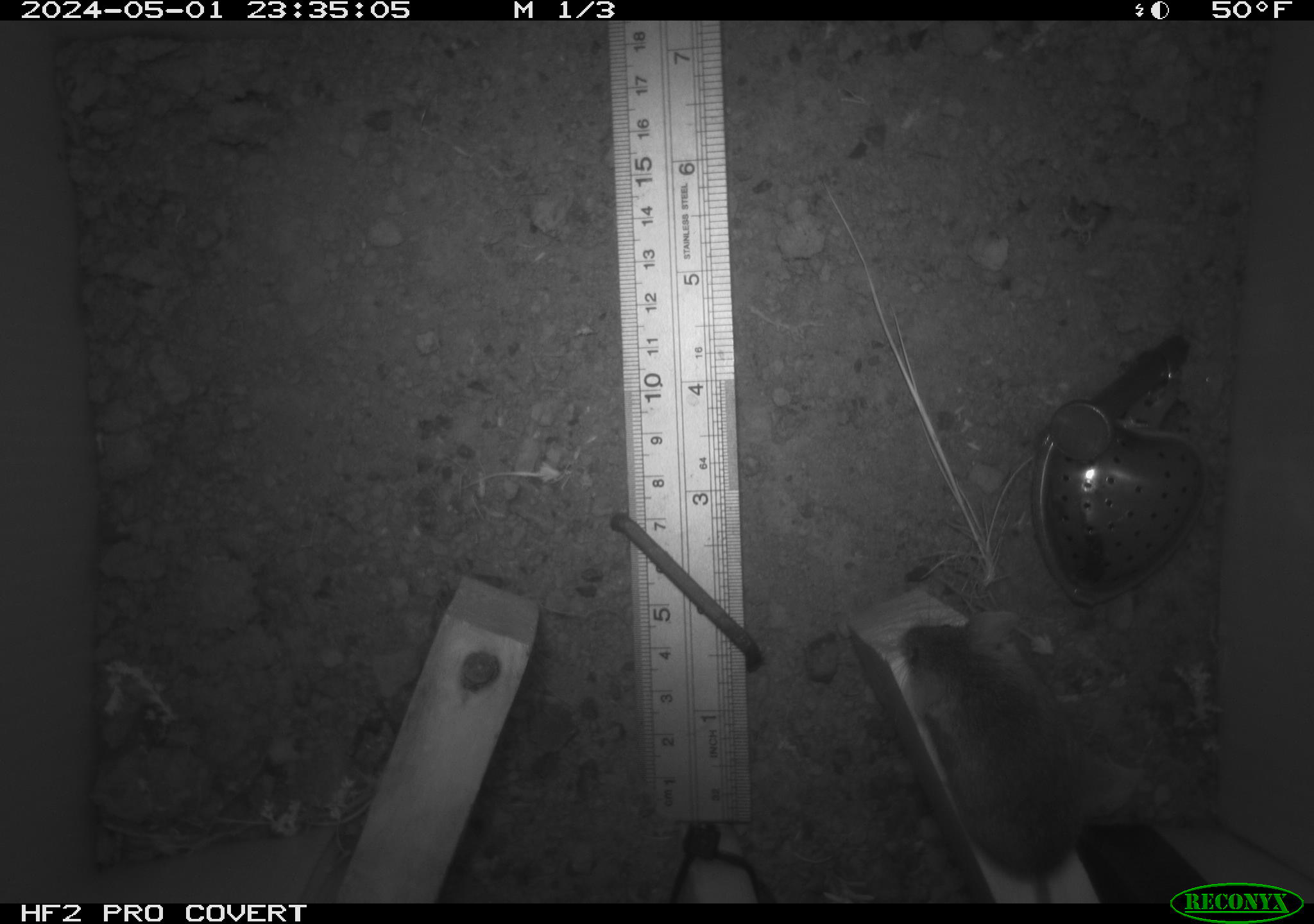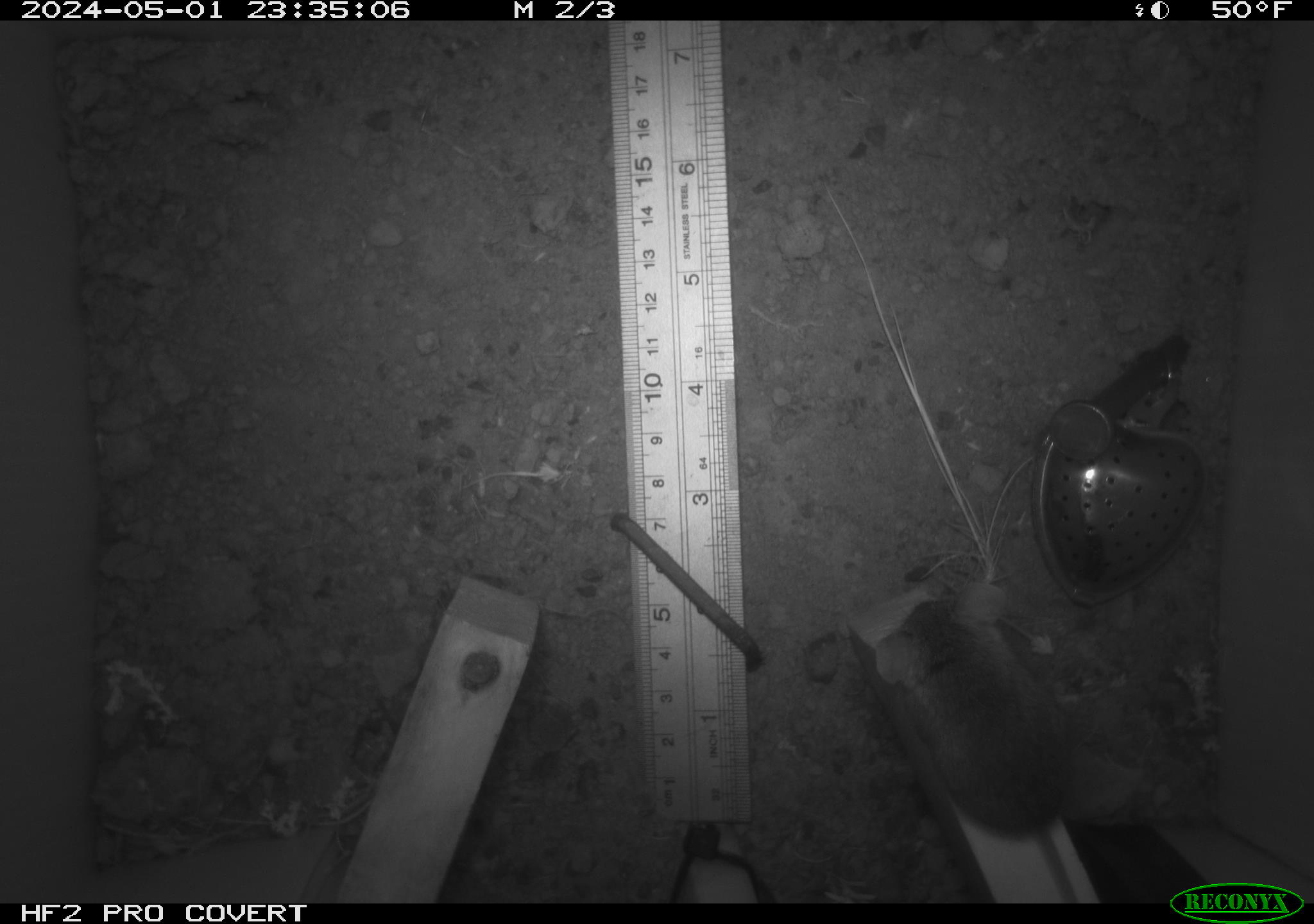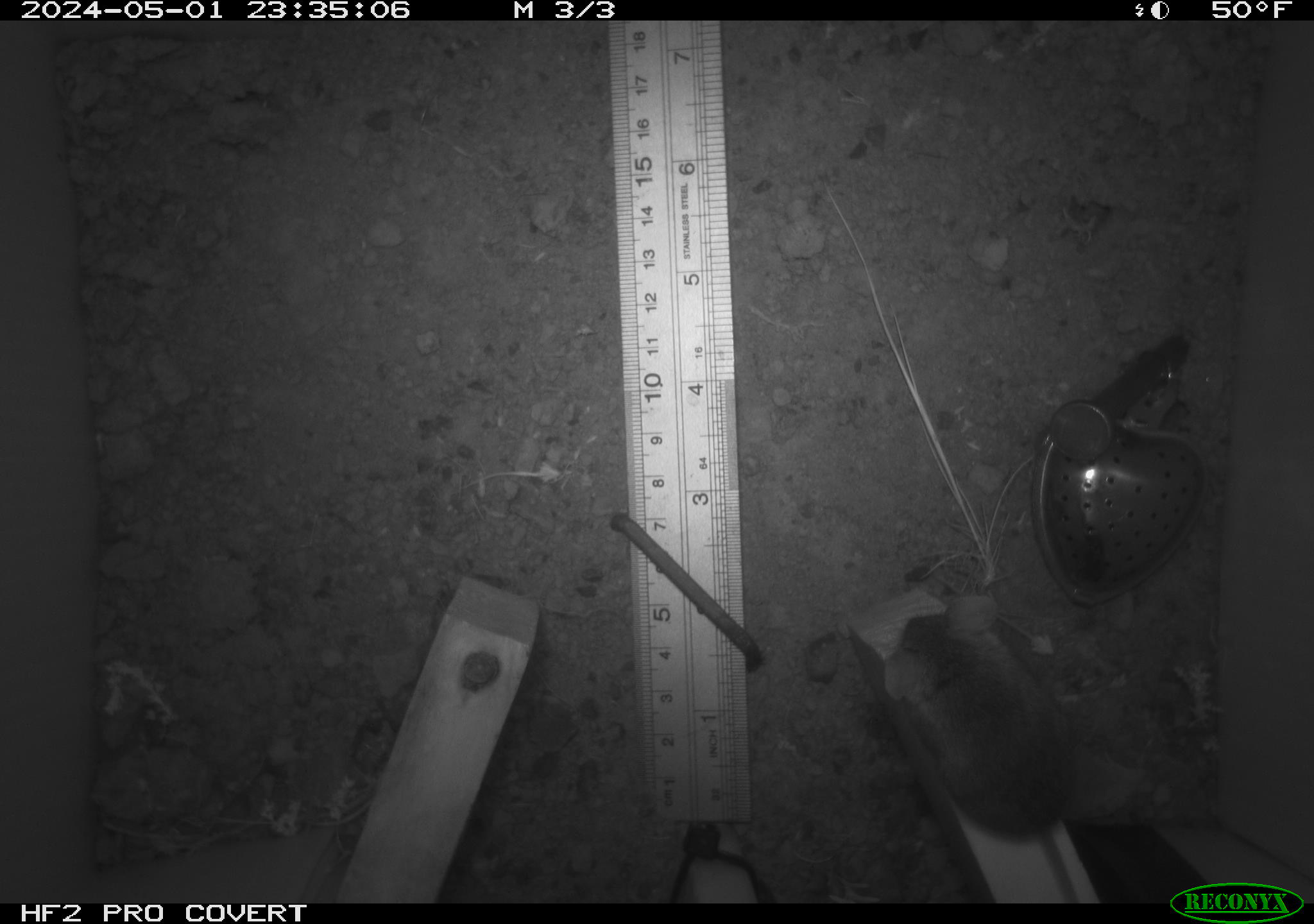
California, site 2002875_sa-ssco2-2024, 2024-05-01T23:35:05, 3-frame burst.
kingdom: Animalia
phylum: Chordata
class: Mammalia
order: Rodentia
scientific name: Rodentia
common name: mouse species